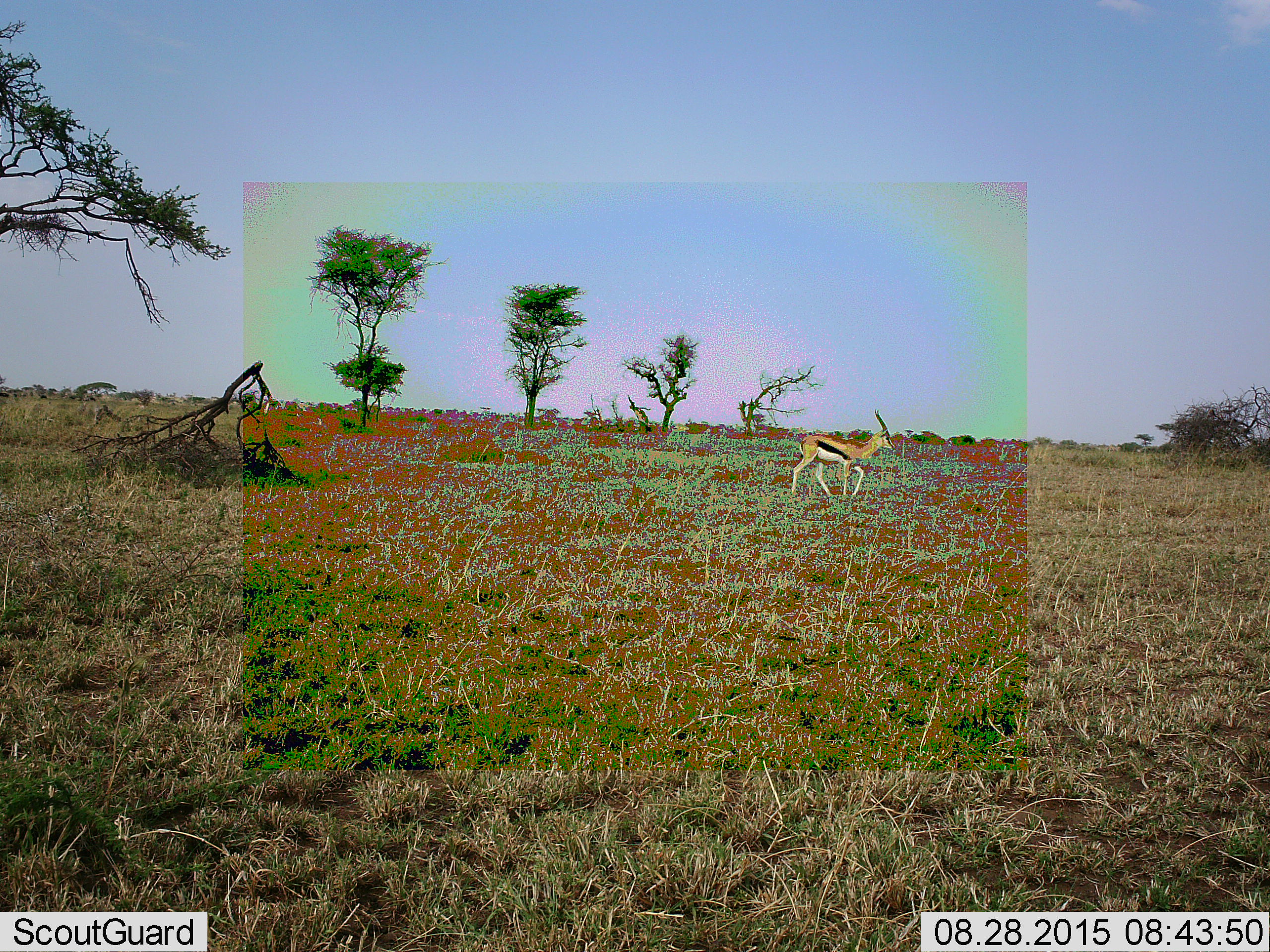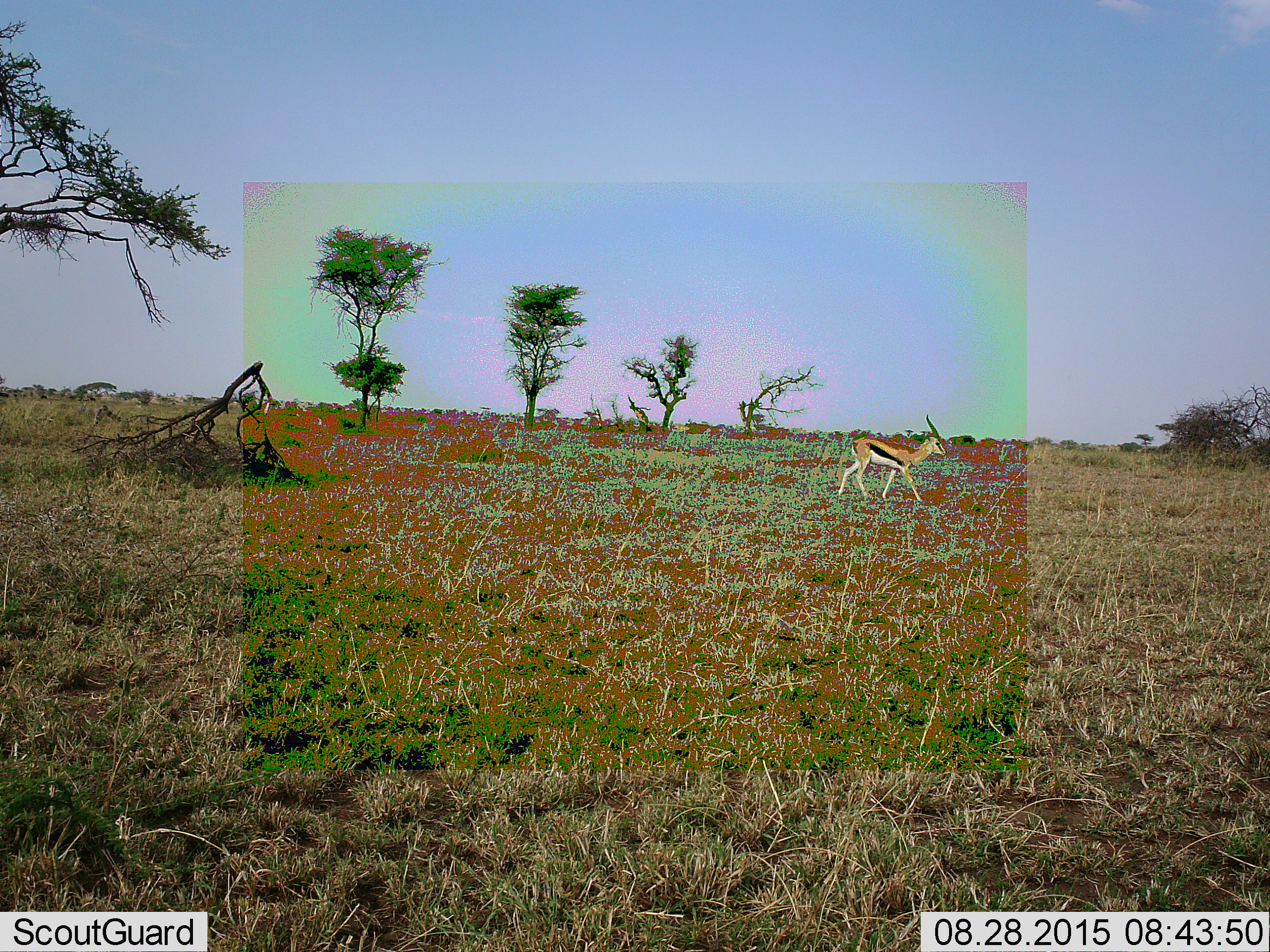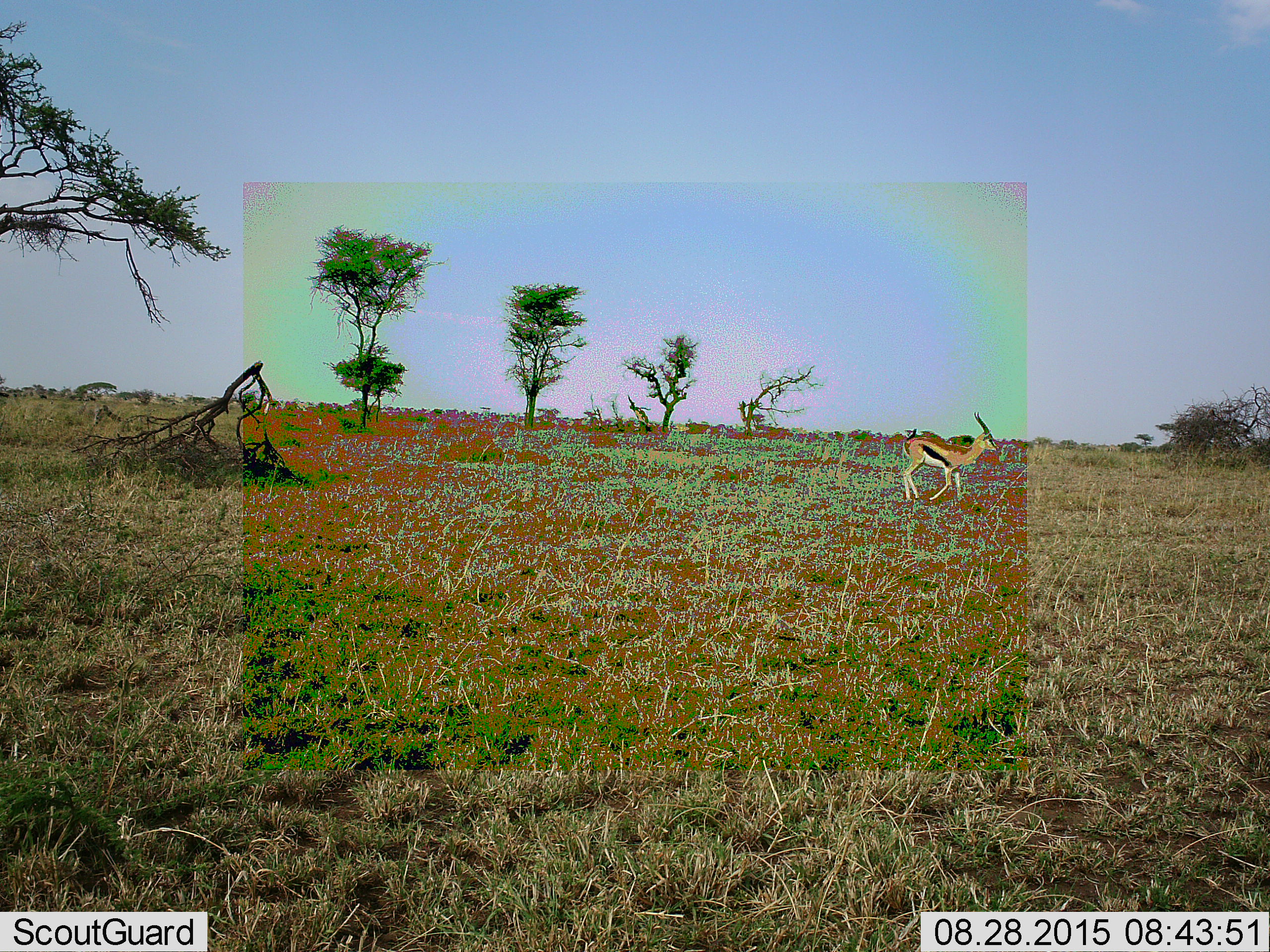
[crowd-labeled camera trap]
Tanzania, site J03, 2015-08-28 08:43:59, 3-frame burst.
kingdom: Animalia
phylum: Chordata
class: Mammalia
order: Artiodactyla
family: Bovidae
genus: Eudorcas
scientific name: Eudorcas thomsonii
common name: thomson's gazelle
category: gazellethomsons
Gazellethomsons (thomson's gazelle) (Eudorcas thomsonii), count 1. Behavior (volunteer vote fractions): standing 10%, resting 0%, moving 100%, interacting 0%. Young present (vote fraction): 0%. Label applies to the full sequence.